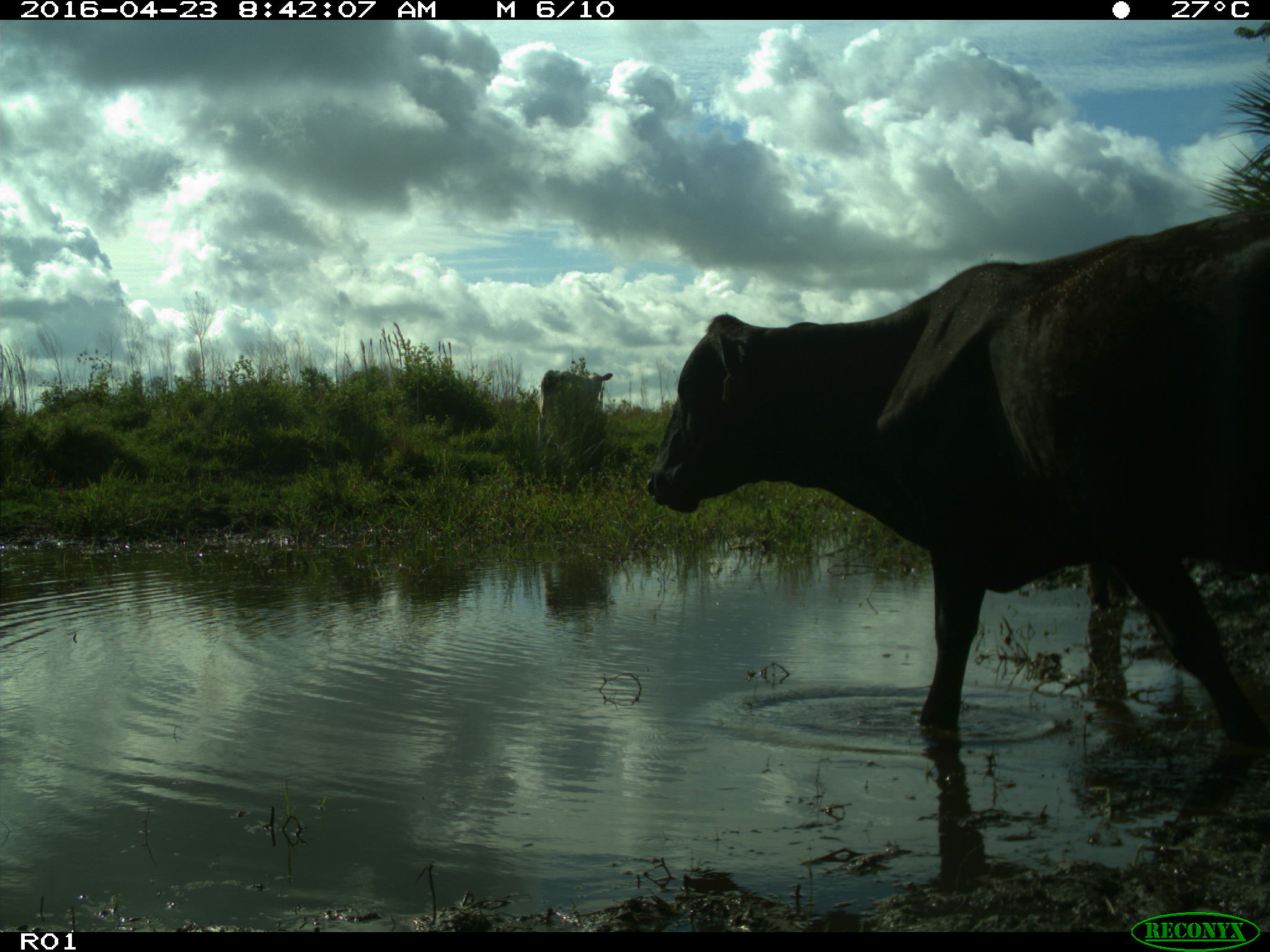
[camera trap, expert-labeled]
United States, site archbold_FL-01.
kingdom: Animalia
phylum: Chordata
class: Mammalia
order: Artiodactyla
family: Bovidae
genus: Bos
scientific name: Bos taurus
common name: domestic cow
Bos taurus (domestic cow).